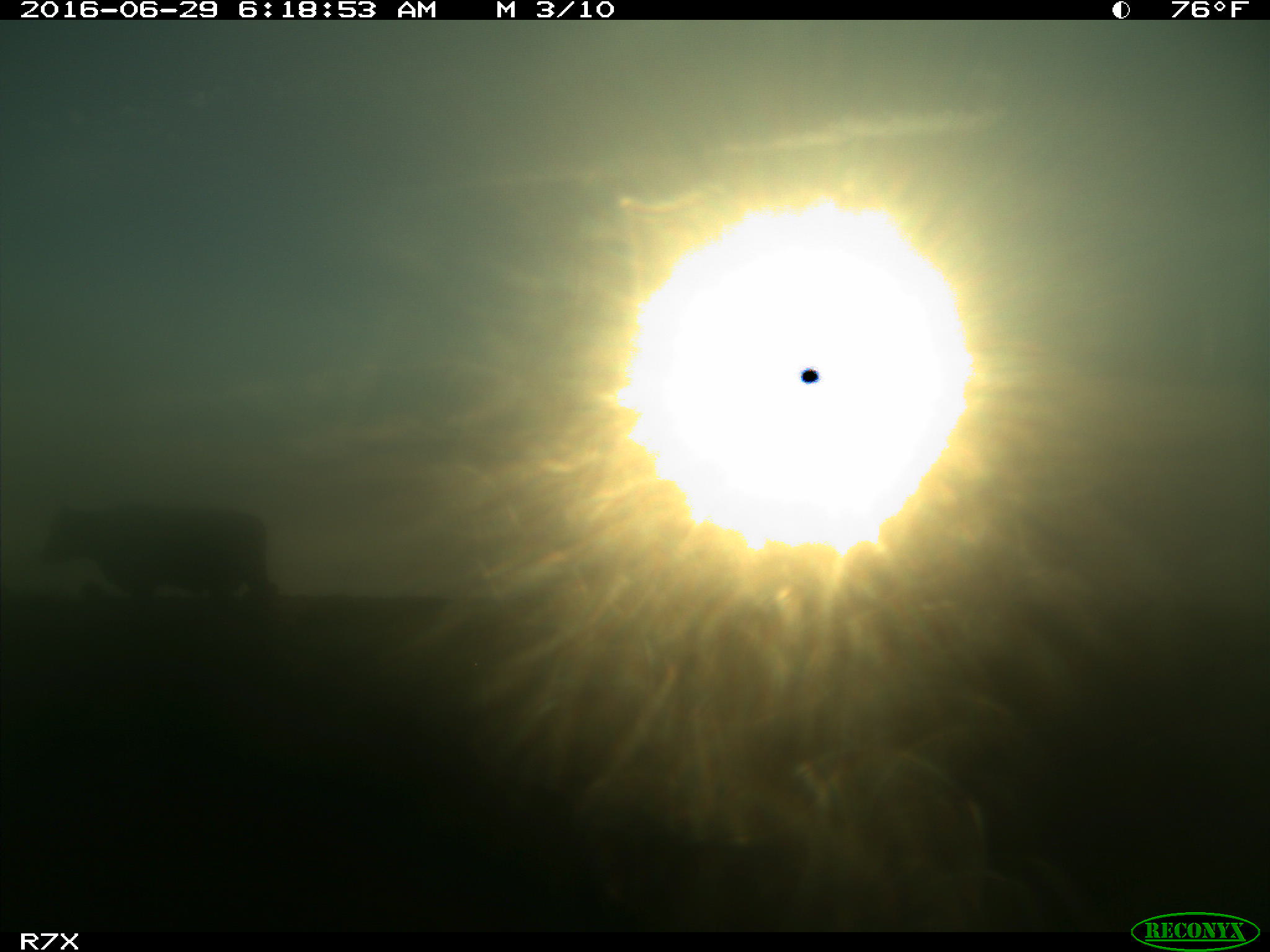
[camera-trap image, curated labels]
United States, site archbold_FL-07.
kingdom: Animalia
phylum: Chordata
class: Mammalia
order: Artiodactyla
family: Bovidae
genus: Bos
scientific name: Bos taurus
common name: domestic cow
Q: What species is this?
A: Bos taurus (domestic cow).